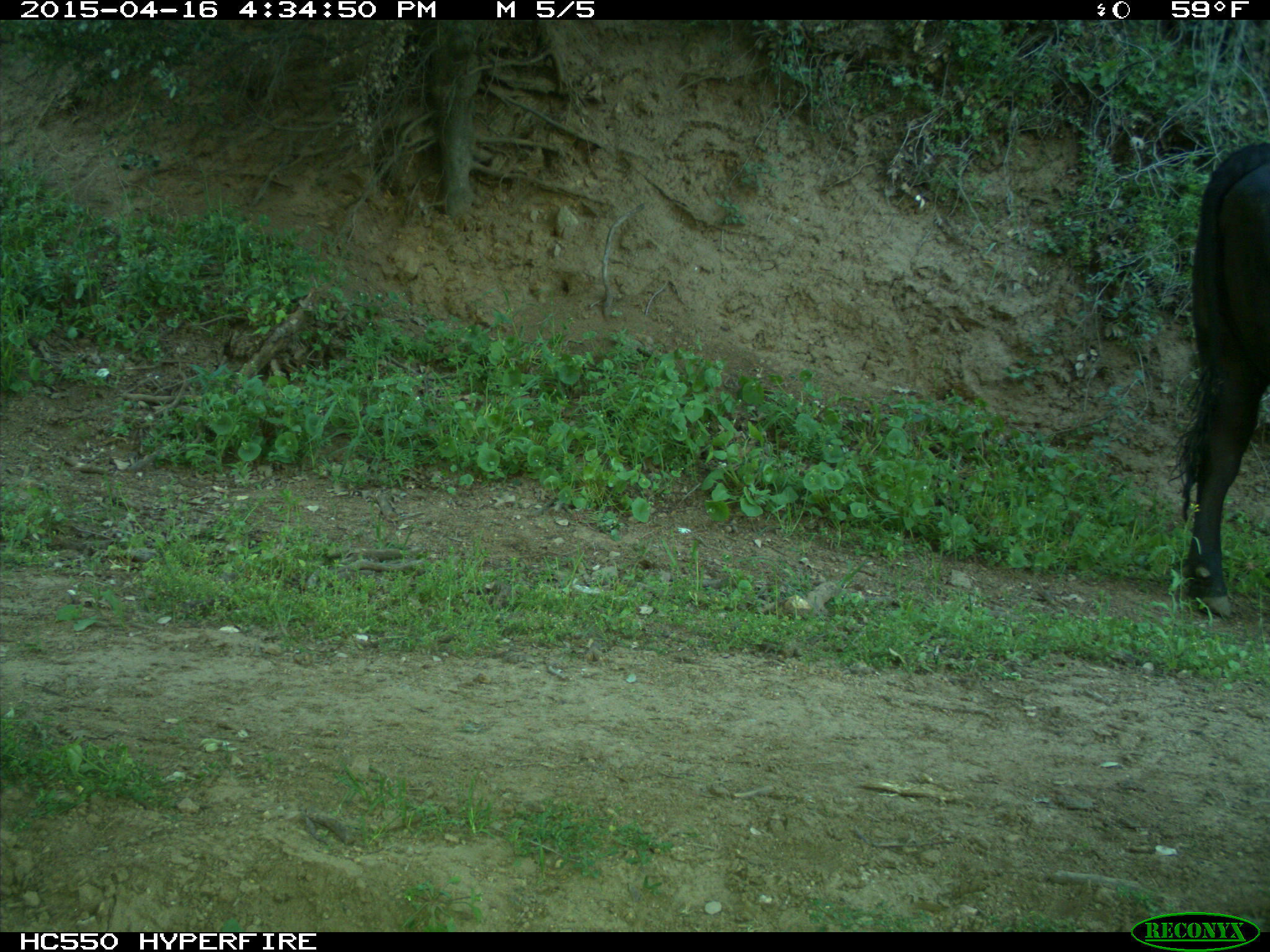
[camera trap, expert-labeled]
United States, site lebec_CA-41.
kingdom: Animalia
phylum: Chordata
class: Mammalia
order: Artiodactyla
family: Bovidae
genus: Bos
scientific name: Bos taurus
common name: domestic cow